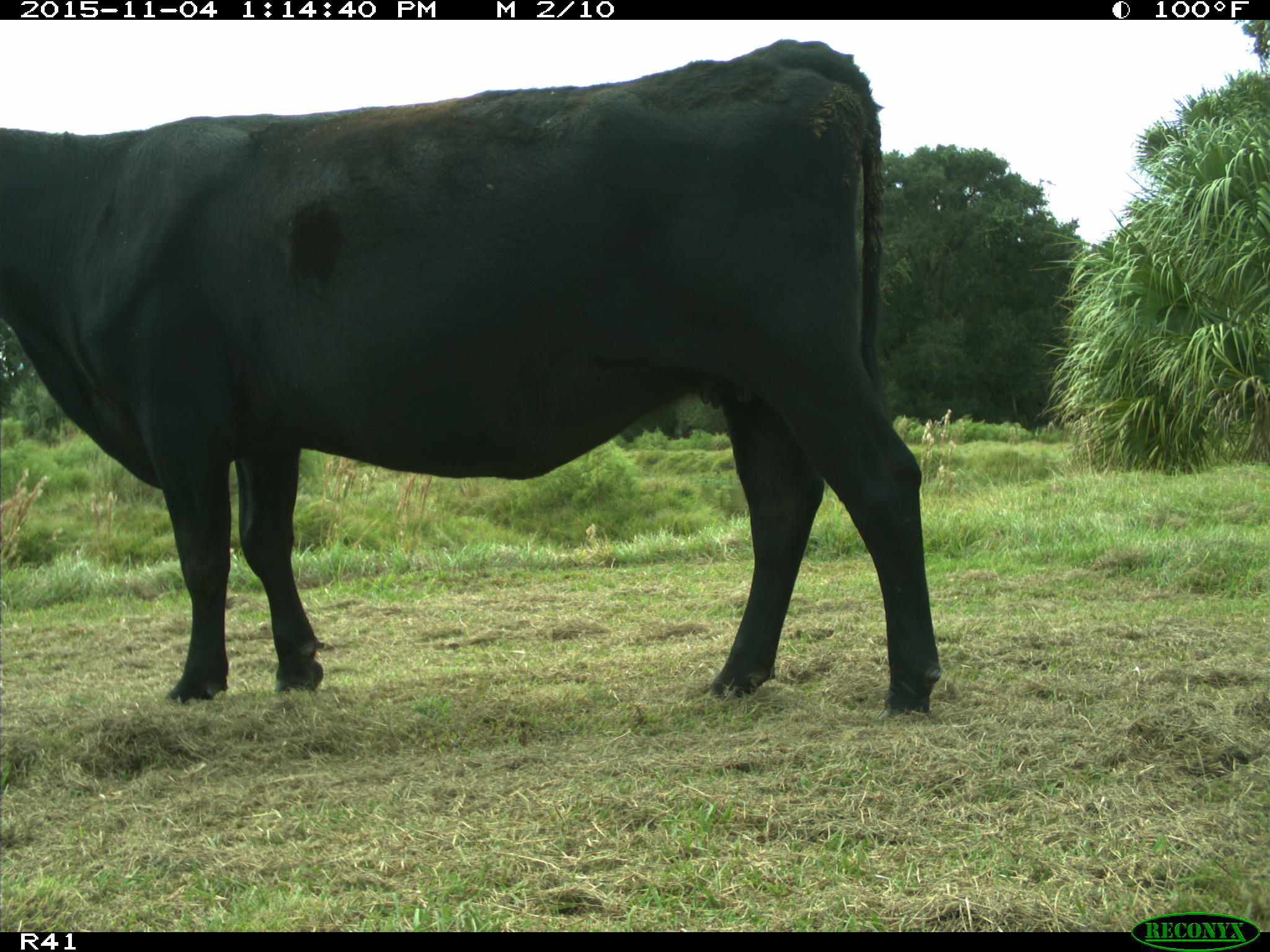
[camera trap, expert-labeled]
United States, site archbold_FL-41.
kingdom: Animalia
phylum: Chordata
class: Mammalia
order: Artiodactyla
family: Bovidae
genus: Bos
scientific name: Bos taurus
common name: domestic cow